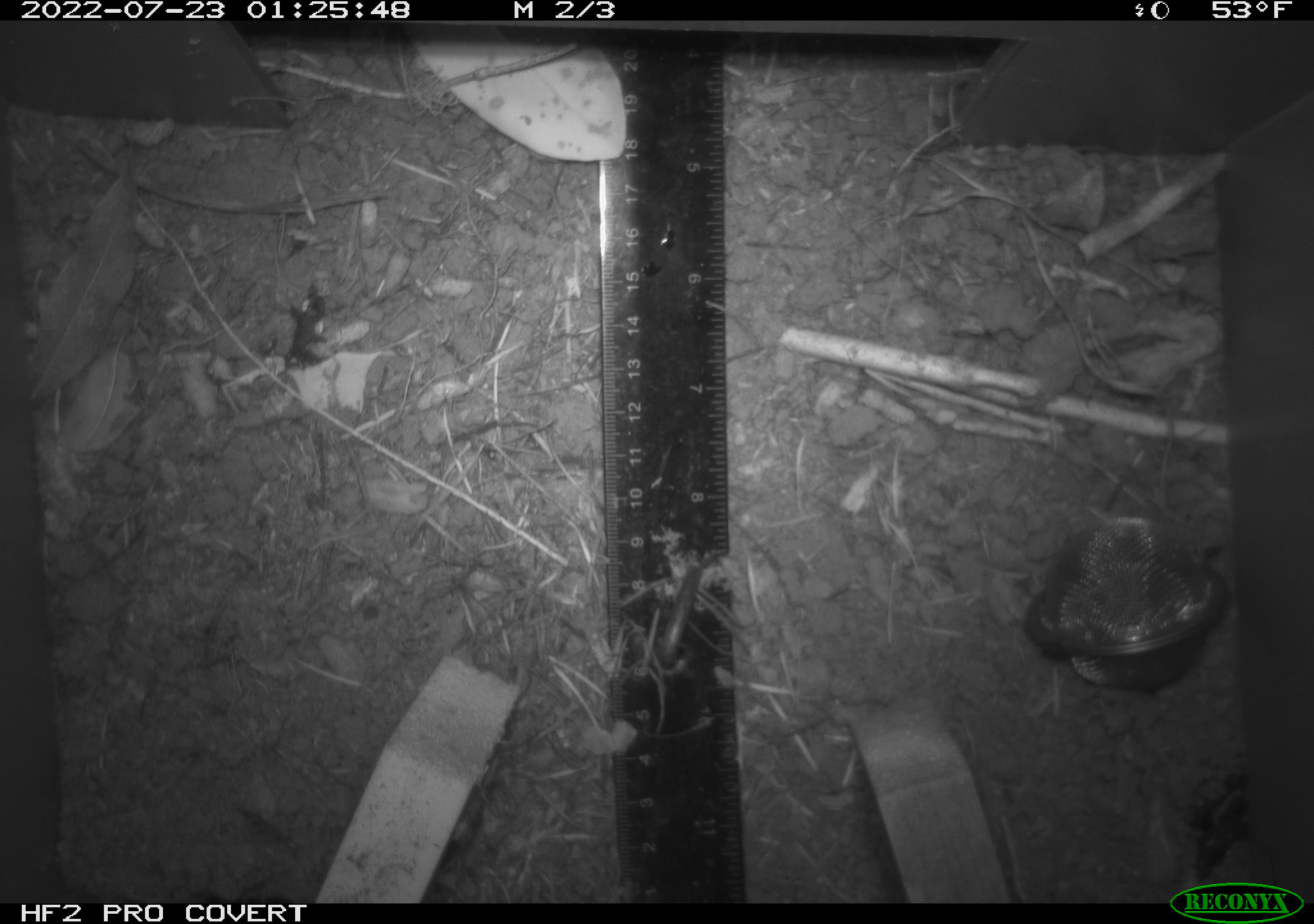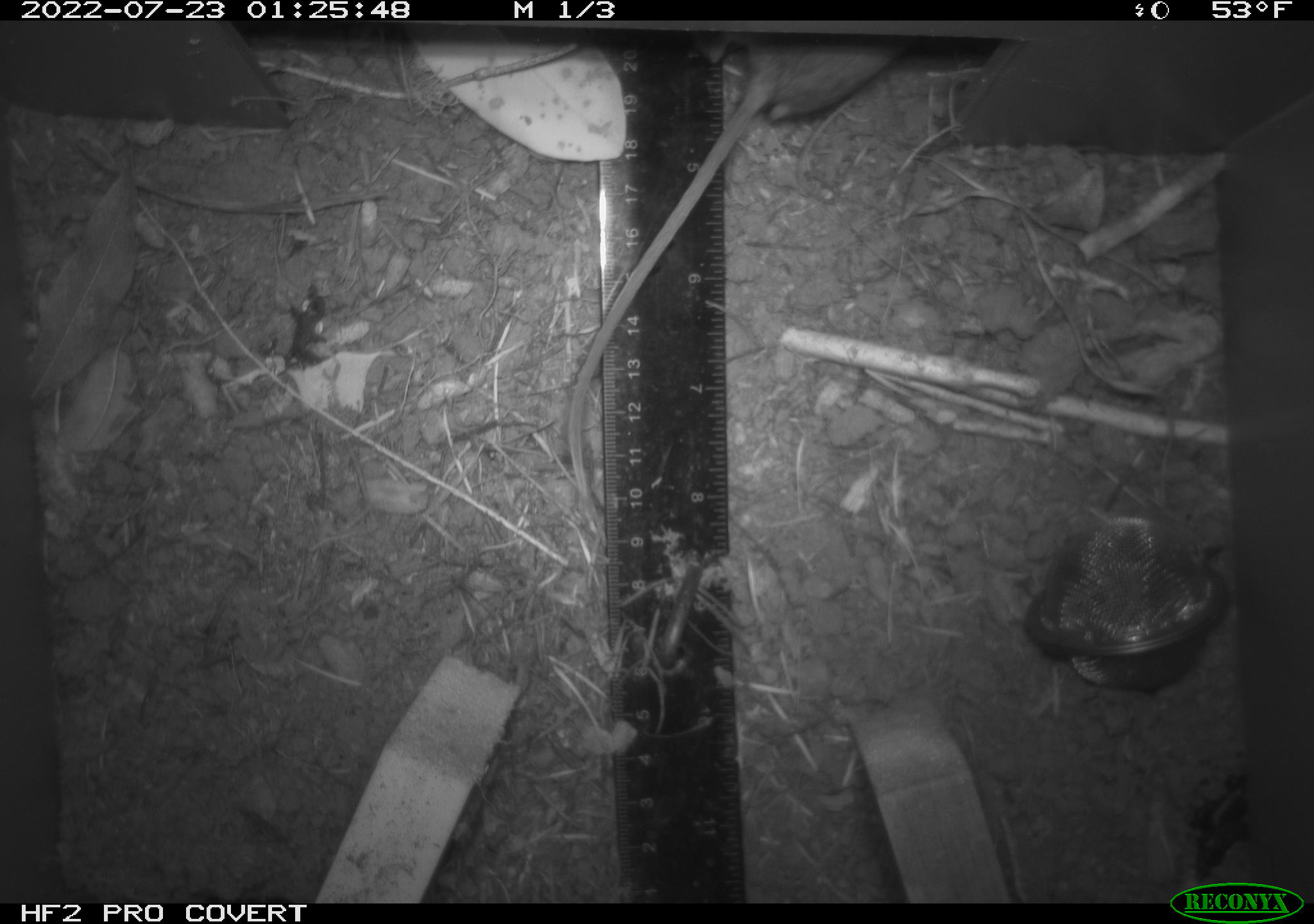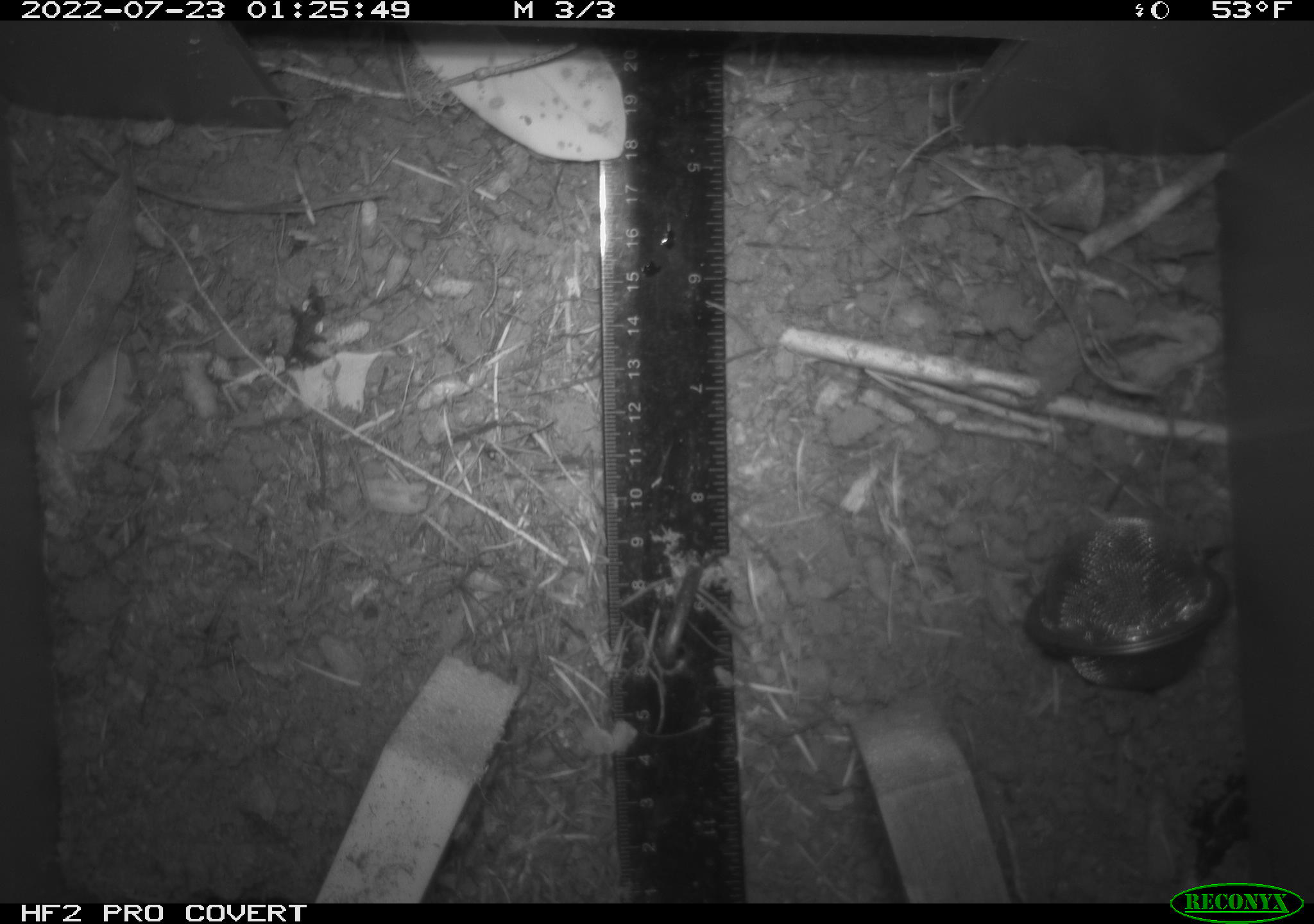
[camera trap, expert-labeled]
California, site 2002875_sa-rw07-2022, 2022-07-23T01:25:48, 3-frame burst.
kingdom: Animalia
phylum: Chordata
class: Mammalia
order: Rodentia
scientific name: Rodentia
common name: mouse species